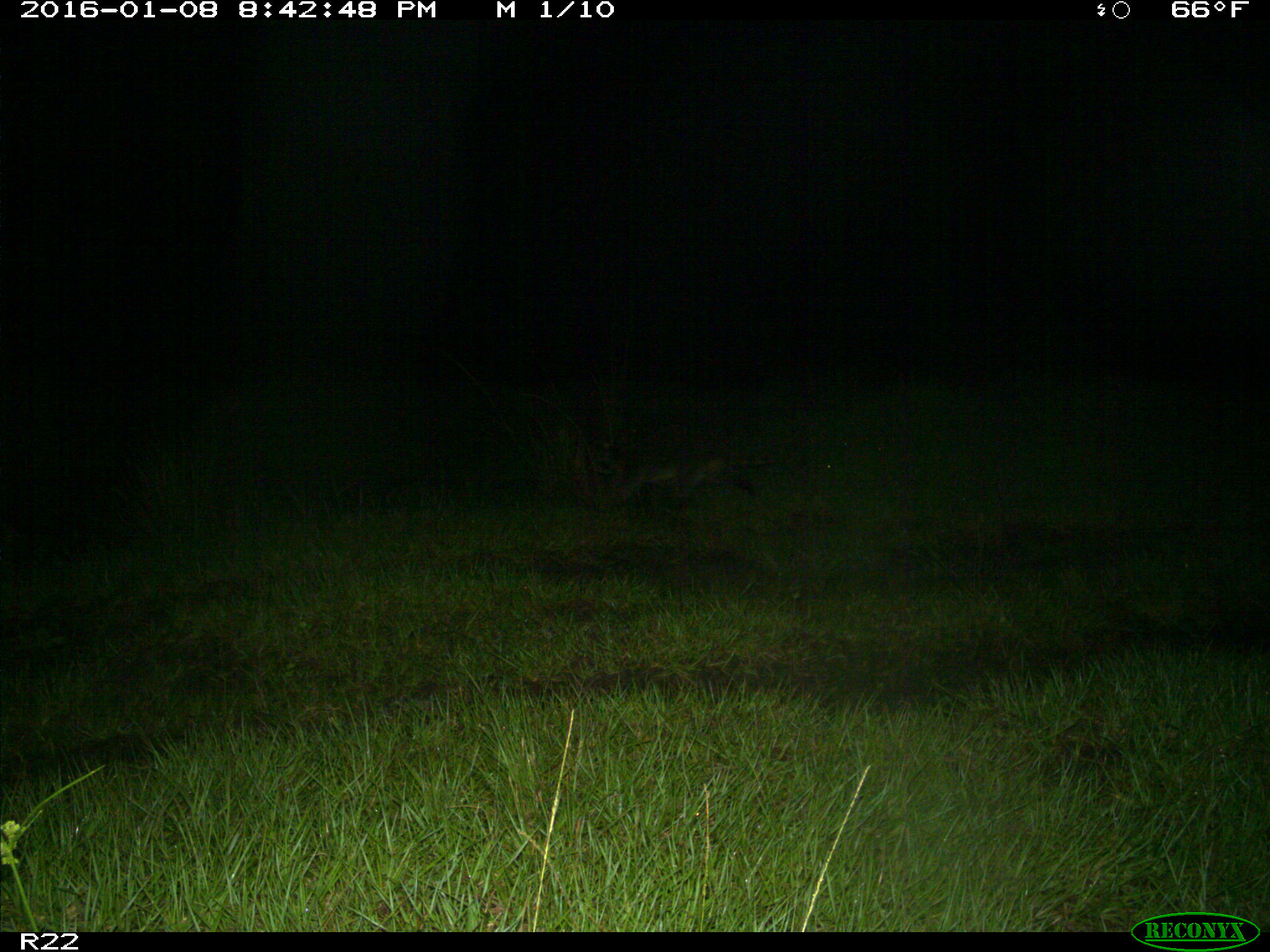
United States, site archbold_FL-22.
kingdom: Animalia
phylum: Chordata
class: Mammalia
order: Carnivora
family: Procyonidae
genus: Procyon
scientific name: Procyon lotor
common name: common raccoon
Procyon lotor (common raccoon).